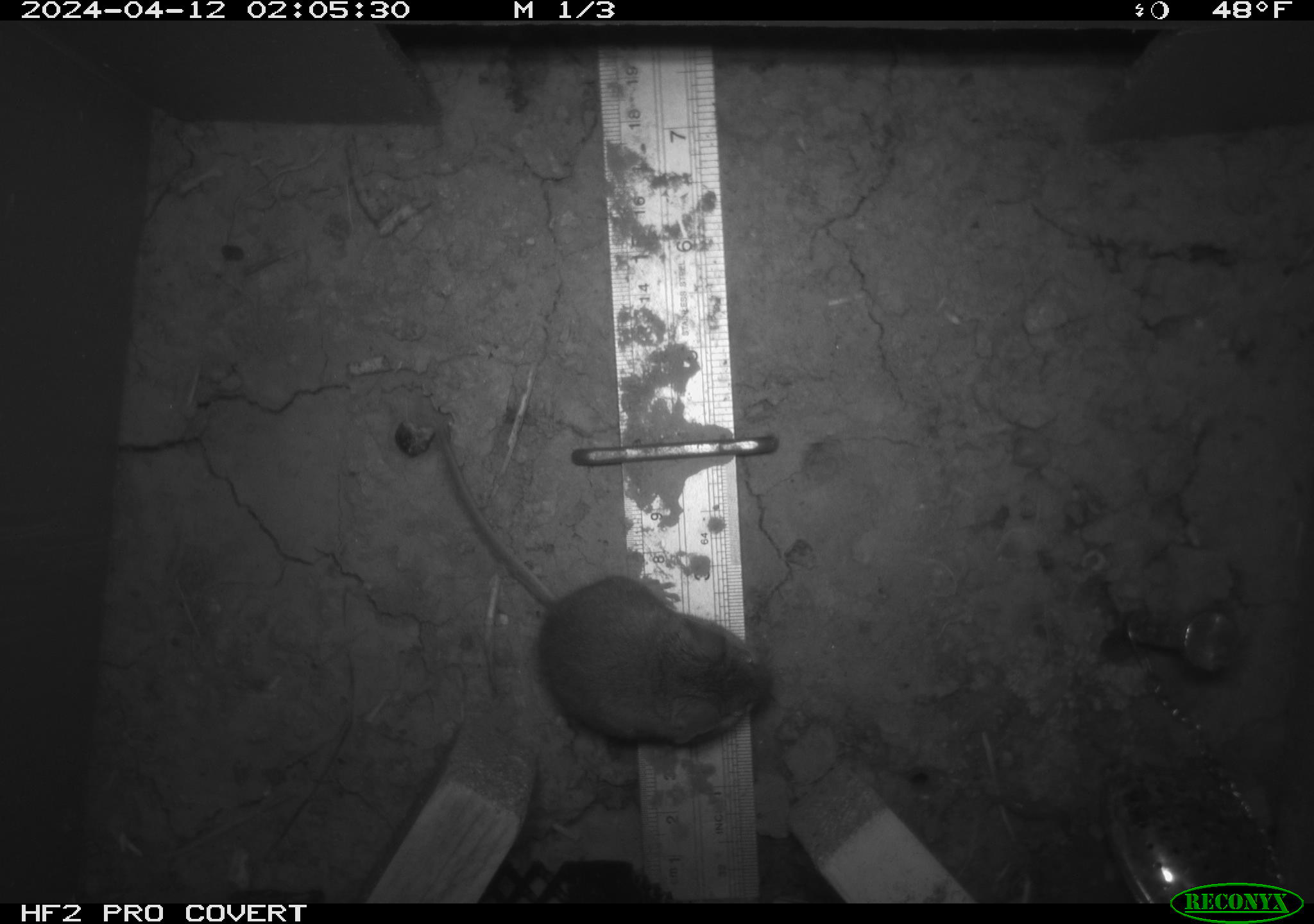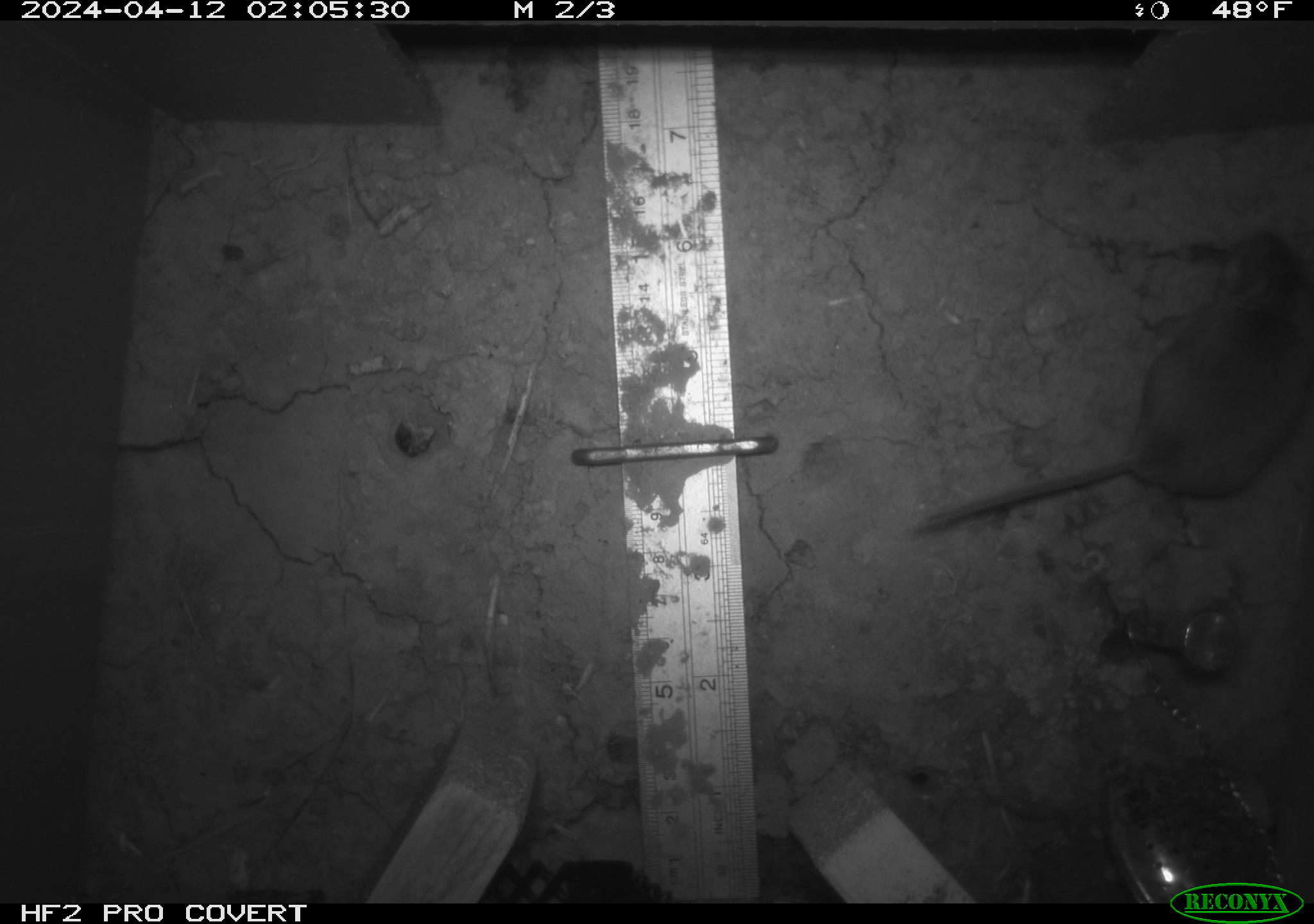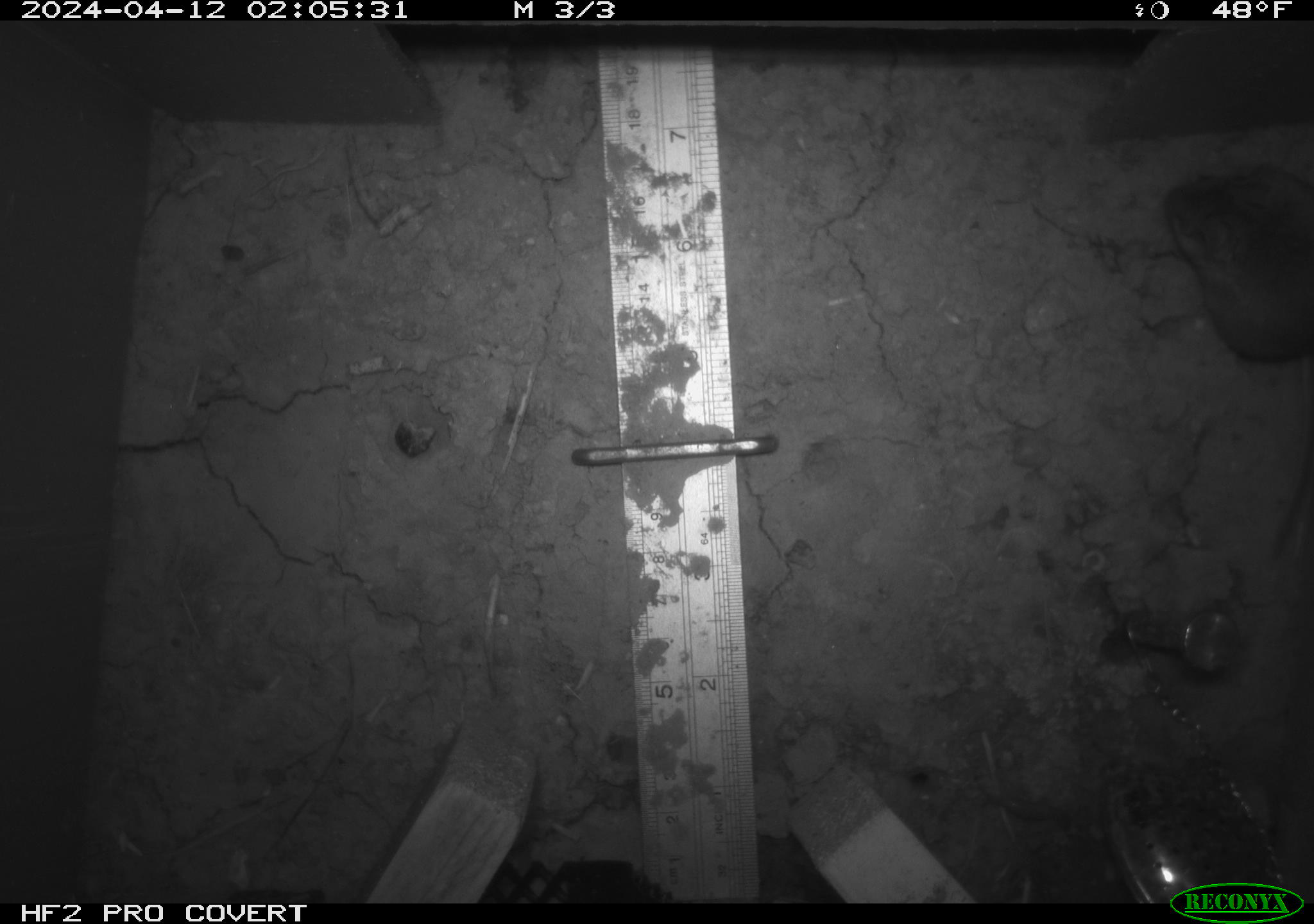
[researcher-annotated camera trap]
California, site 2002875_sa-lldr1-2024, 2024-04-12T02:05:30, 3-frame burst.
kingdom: Animalia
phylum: Chordata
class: Mammalia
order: Rodentia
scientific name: Rodentia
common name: mouse species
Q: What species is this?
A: Mouse species (Rodentia).